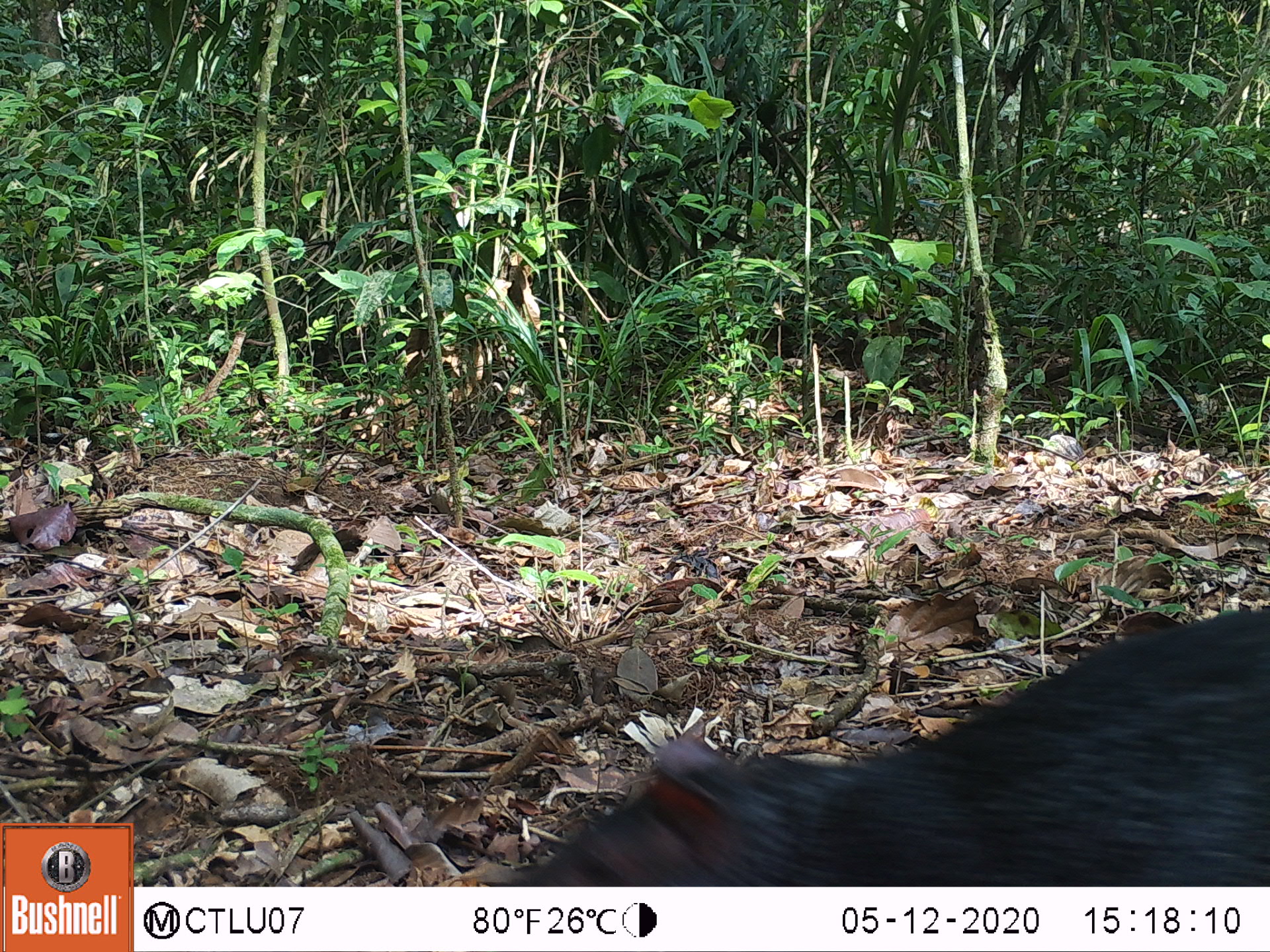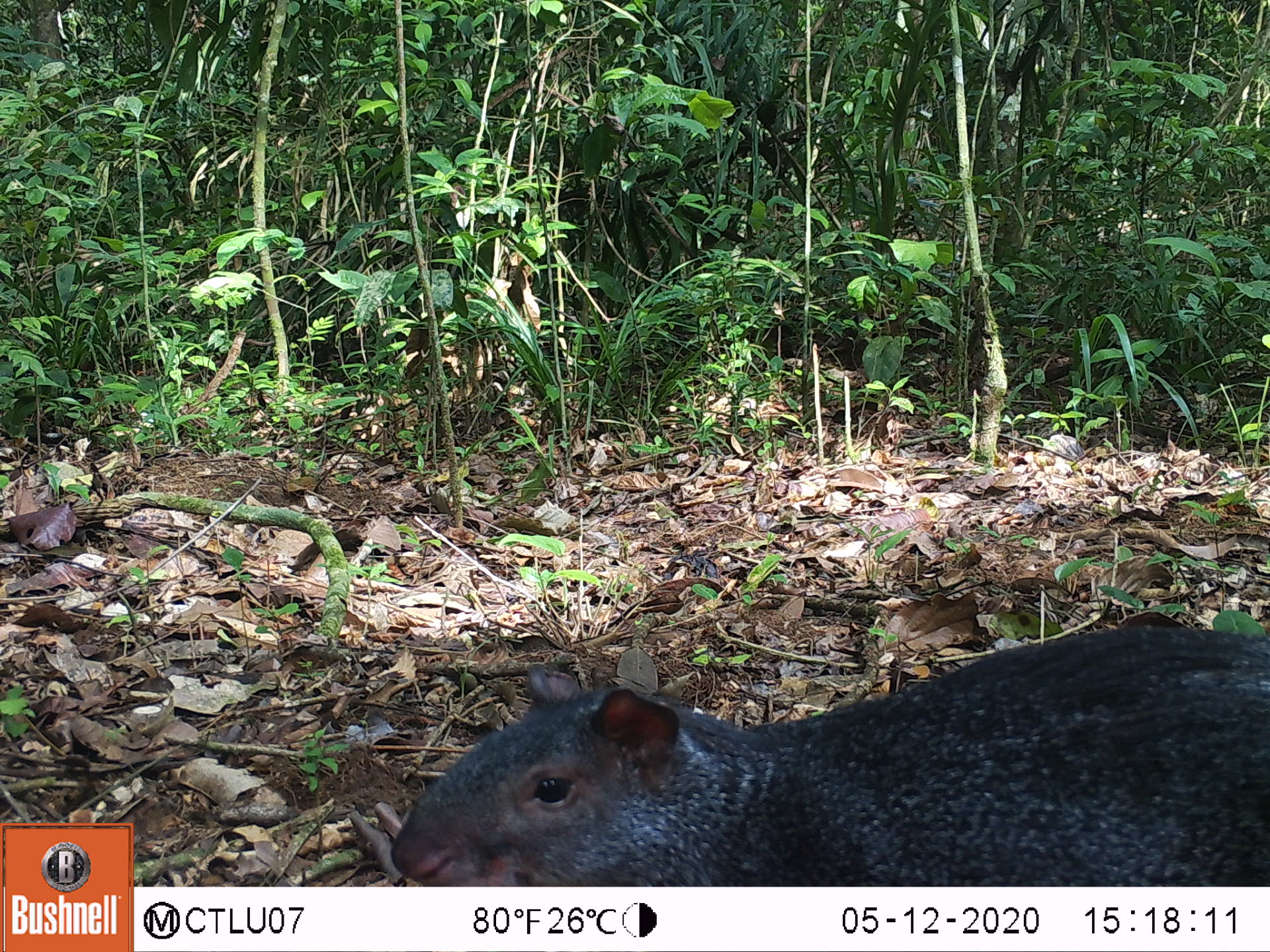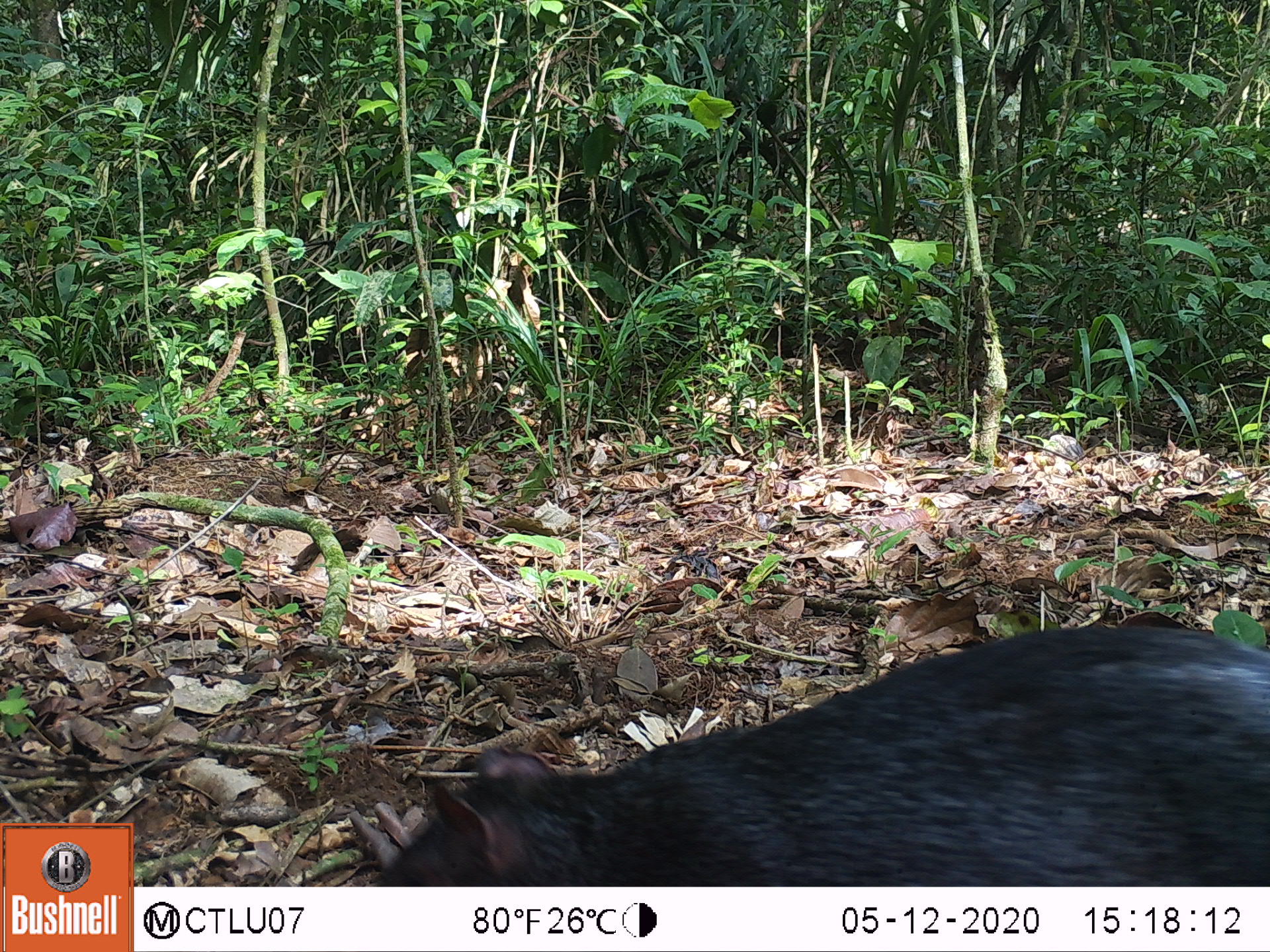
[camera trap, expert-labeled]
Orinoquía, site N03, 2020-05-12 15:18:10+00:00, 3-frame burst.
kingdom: Animalia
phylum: Chordata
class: Mammalia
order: Rodentia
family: Dasyproctidae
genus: Dasyprocta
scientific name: Dasyprocta fuliginosa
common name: black agouti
Black agouti (Dasyprocta fuliginosa).